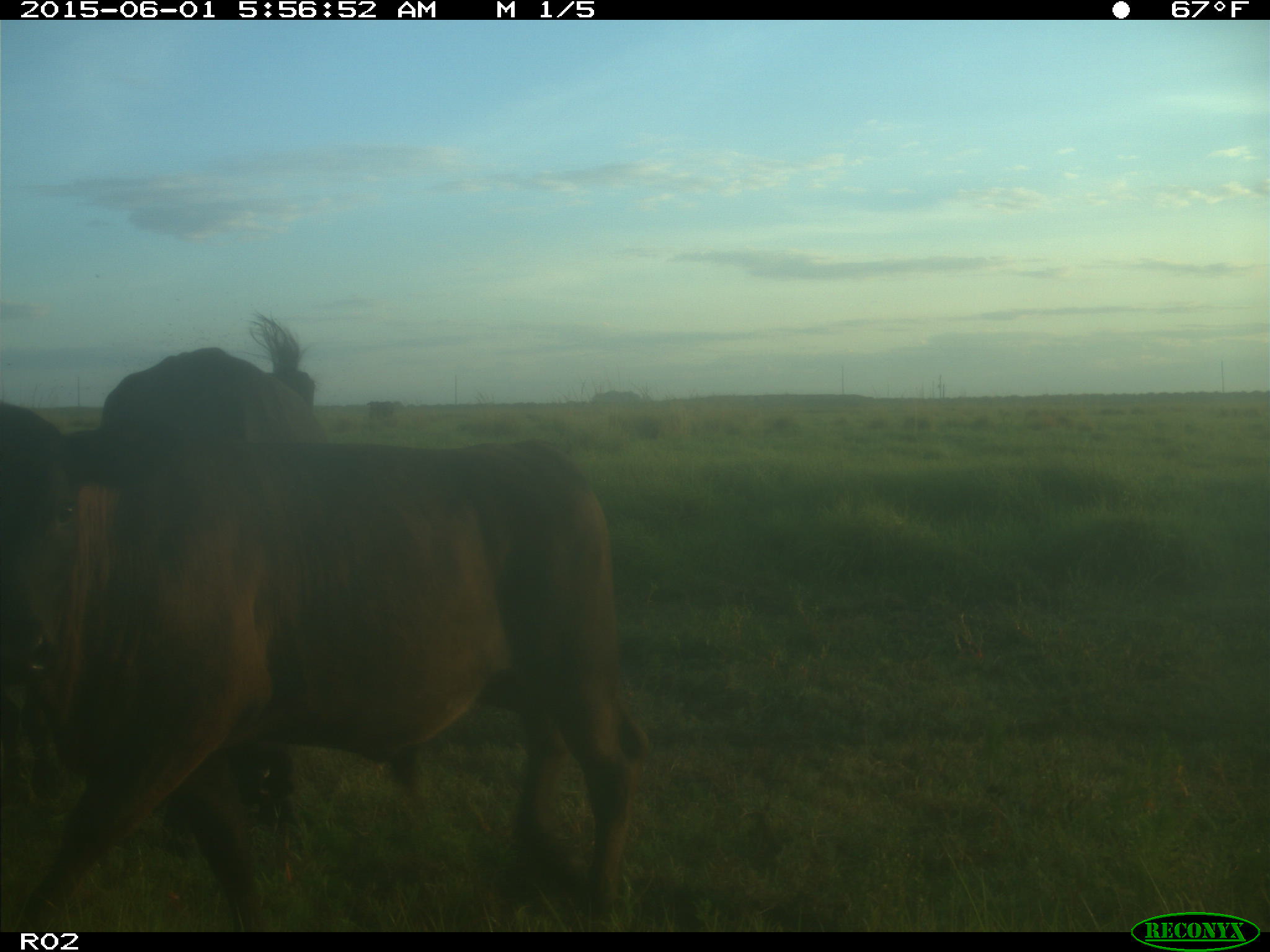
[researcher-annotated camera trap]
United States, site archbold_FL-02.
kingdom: Animalia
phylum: Chordata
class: Mammalia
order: Artiodactyla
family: Bovidae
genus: Bos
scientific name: Bos taurus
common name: domestic cow